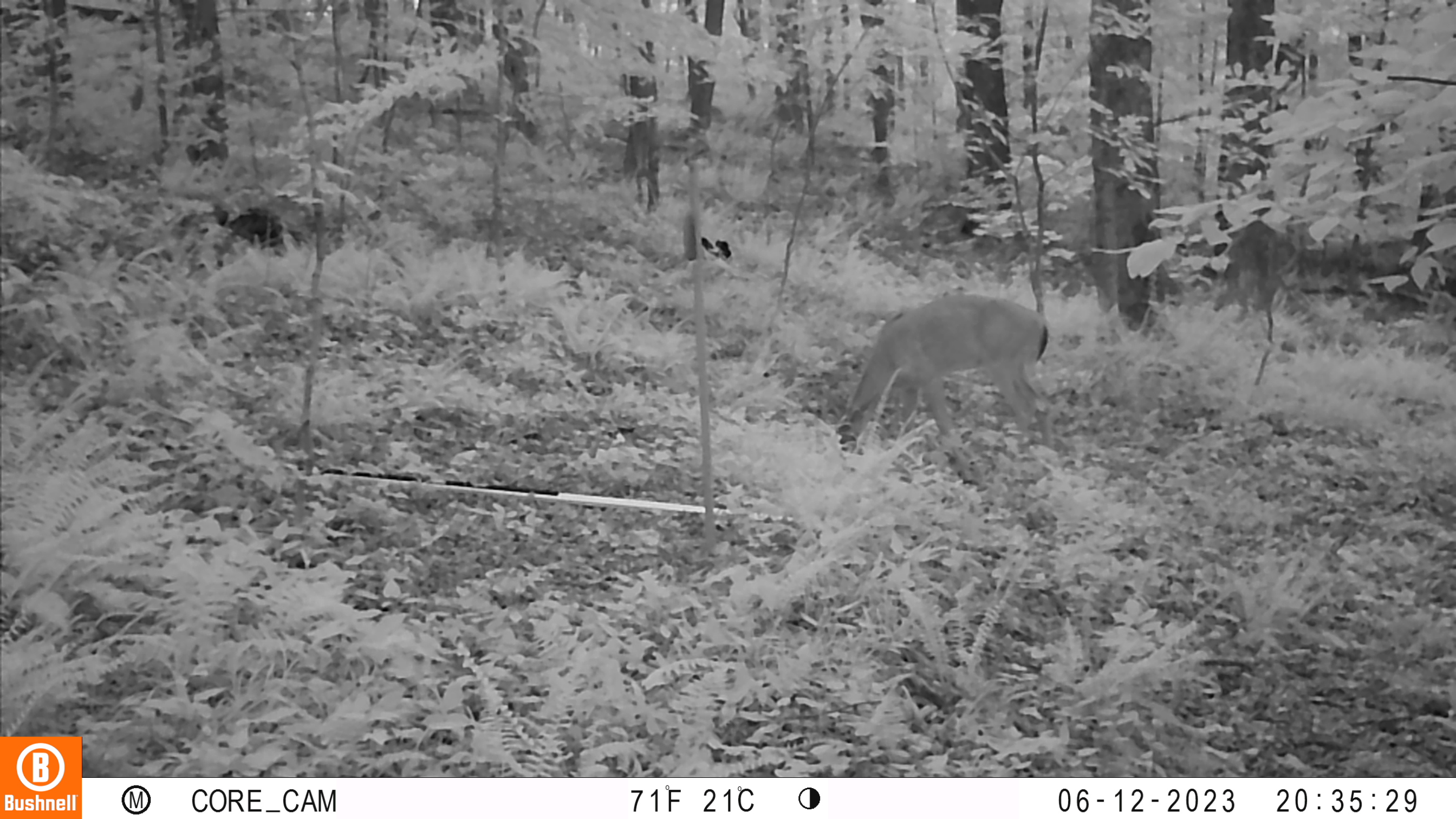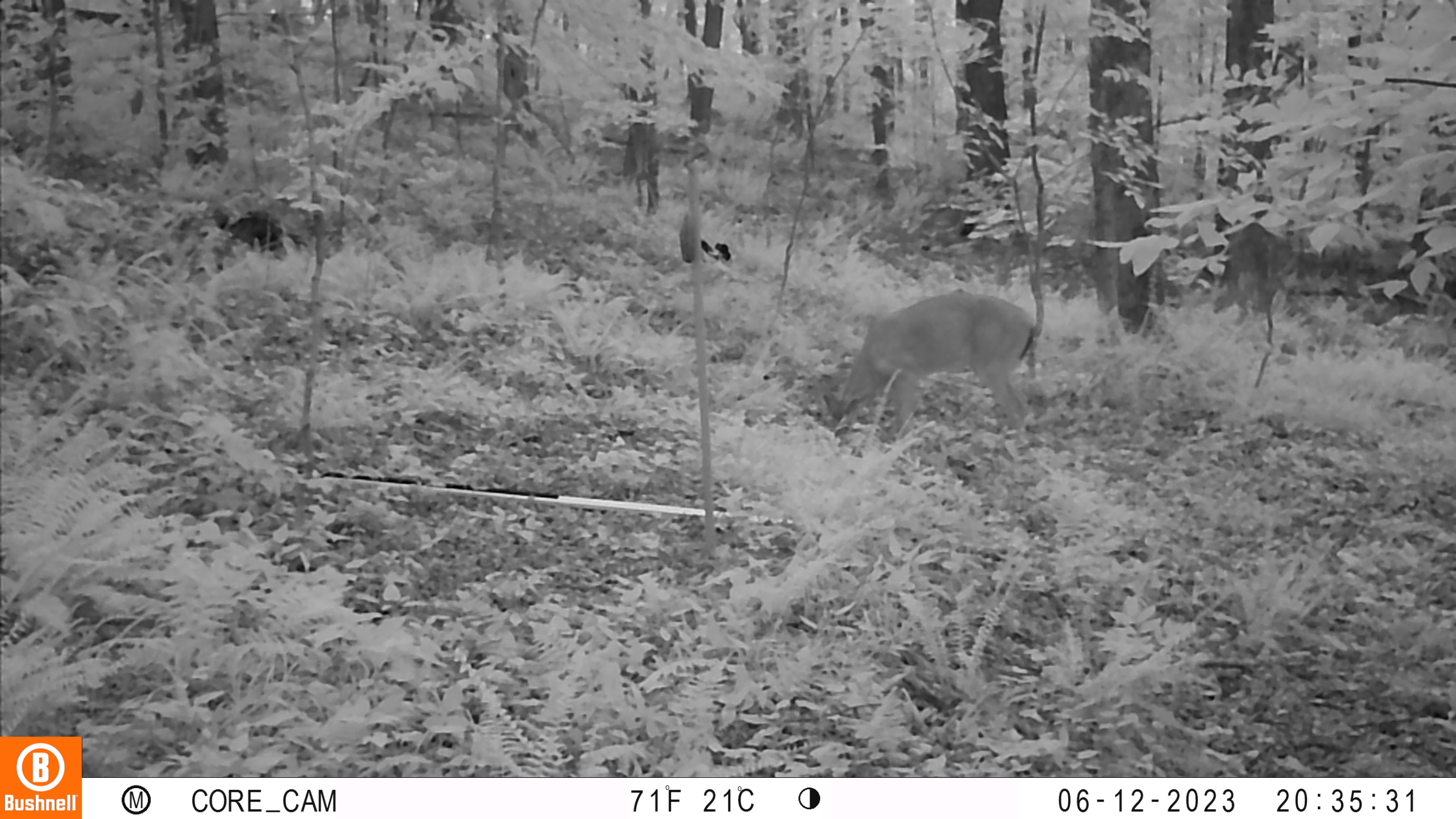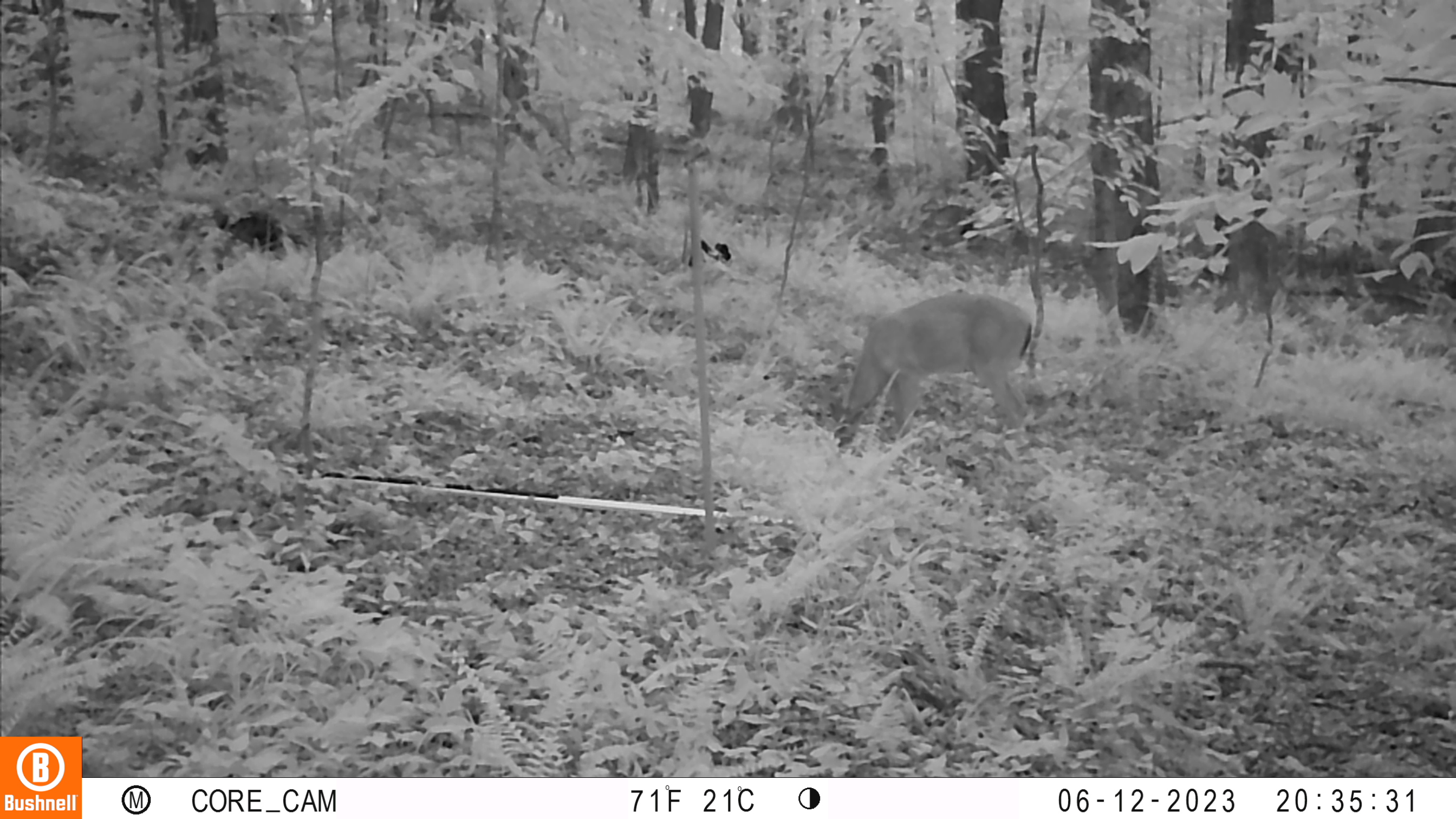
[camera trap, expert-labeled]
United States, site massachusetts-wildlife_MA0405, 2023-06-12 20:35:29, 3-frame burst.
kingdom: Animalia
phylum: Chordata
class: Mammalia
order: Artiodactyla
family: Cervidae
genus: Odocoileus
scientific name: Odocoileus virginianus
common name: white-tailed deer